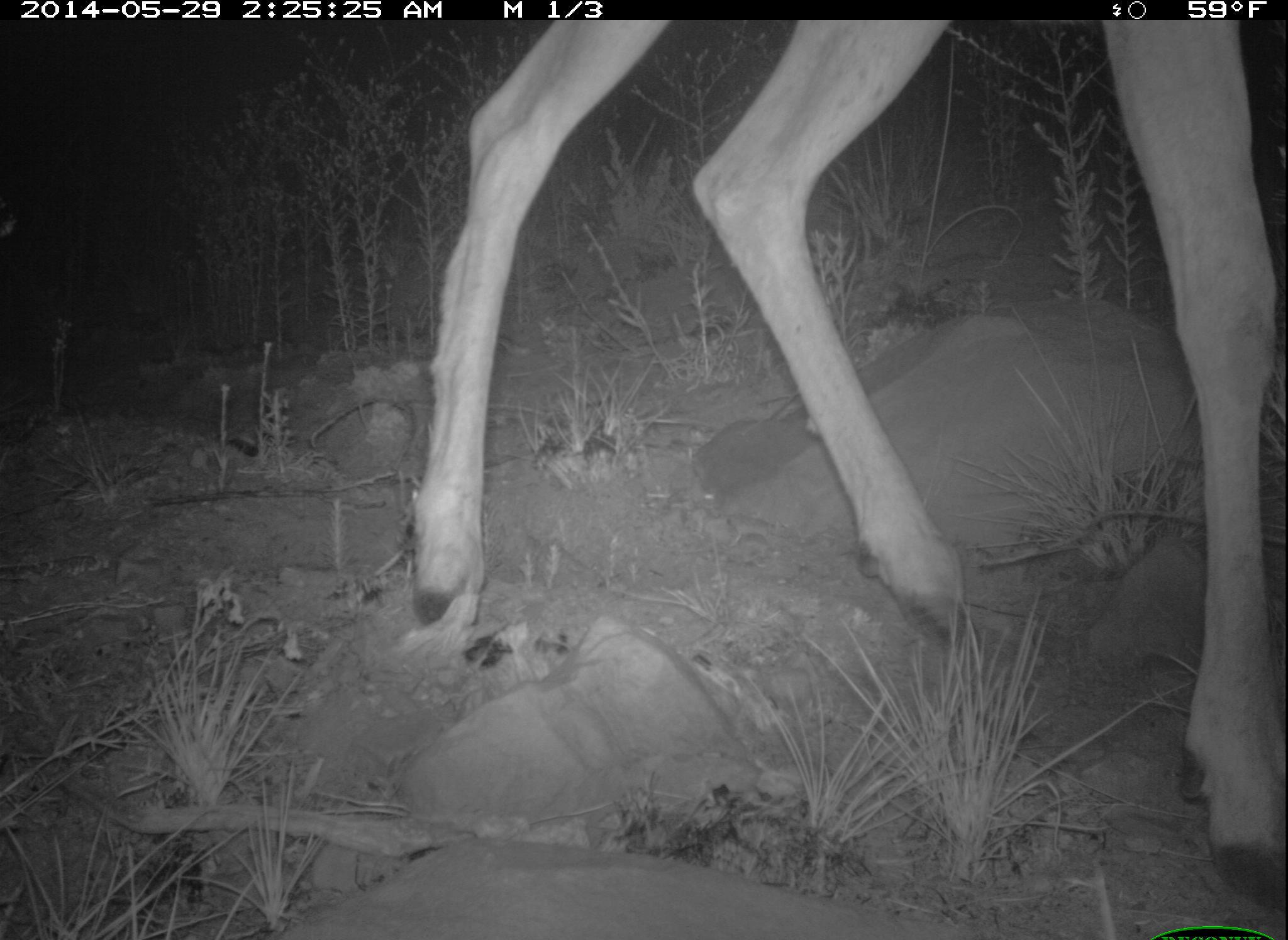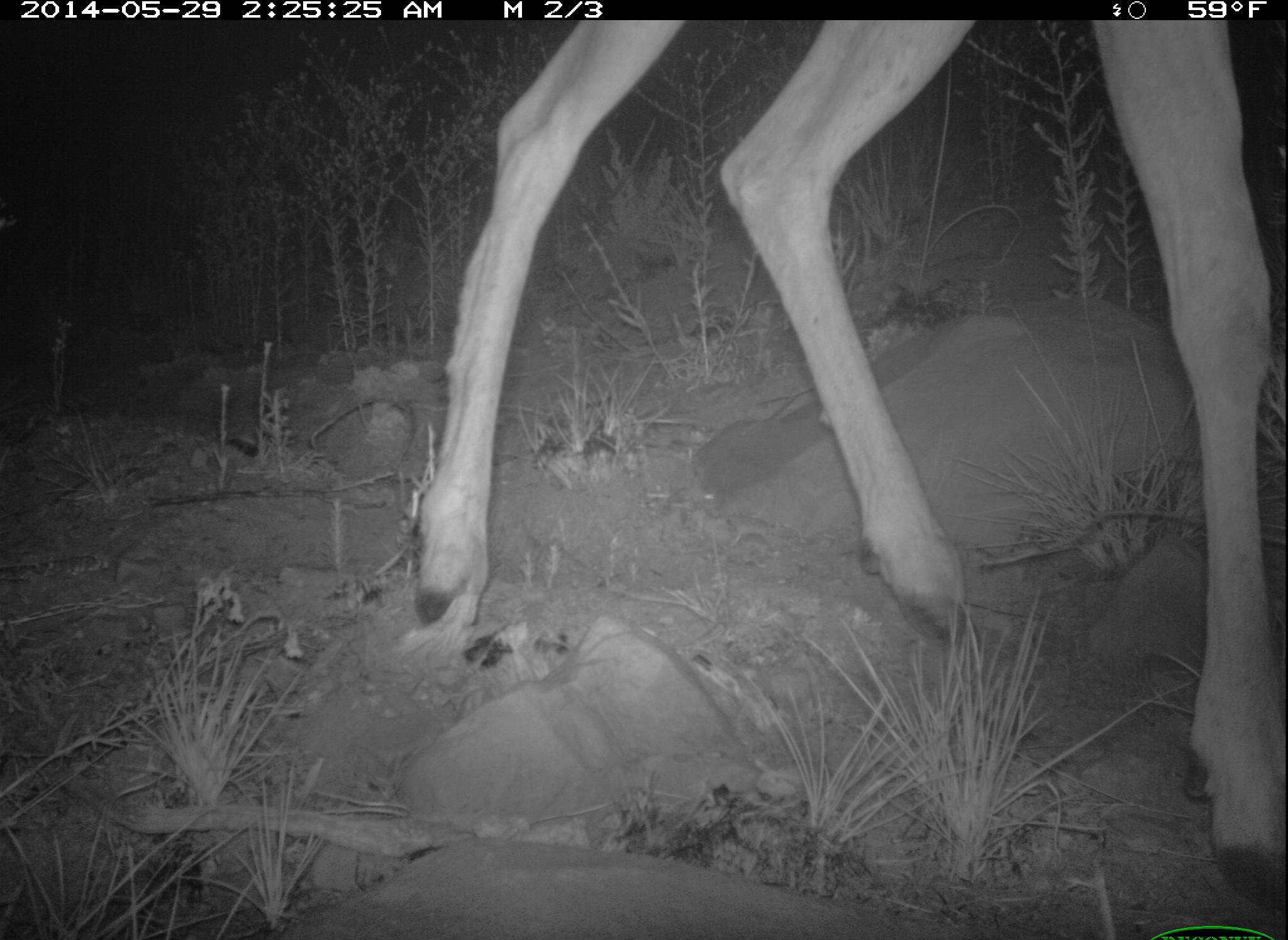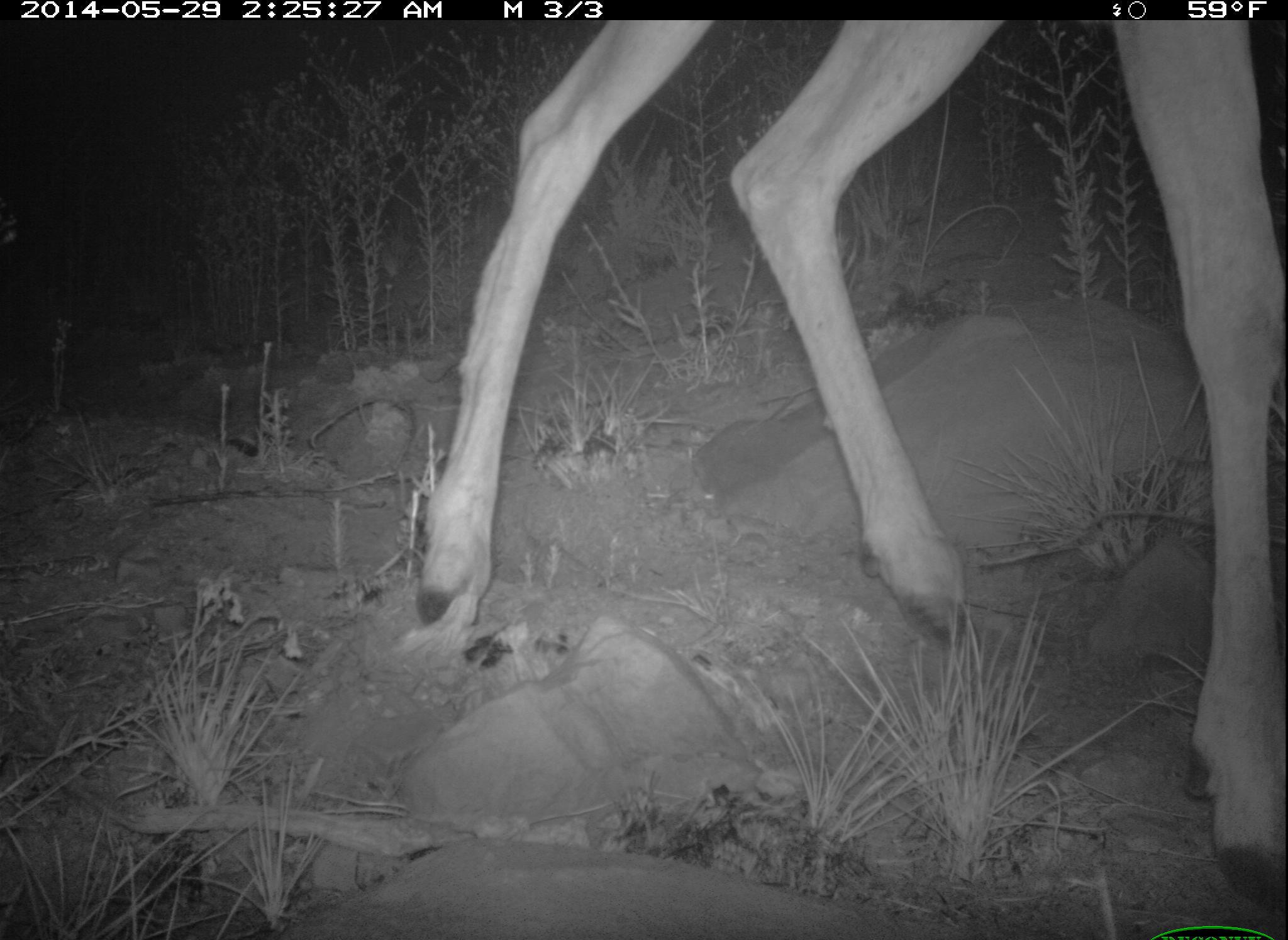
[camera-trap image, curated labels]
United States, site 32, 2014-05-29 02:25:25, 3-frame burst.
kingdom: Animalia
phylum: Chordata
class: Mammalia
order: Artiodactyla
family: Cervidae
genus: Odocoileus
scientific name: Odocoileus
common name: deer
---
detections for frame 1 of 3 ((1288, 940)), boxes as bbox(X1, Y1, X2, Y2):
deer: bbox(402, 18, 1287, 919)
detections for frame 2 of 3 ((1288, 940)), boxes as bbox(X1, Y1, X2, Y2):
deer: bbox(427, 21, 1288, 911)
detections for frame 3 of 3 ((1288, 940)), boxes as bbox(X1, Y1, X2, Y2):
deer: bbox(411, 22, 1288, 917)